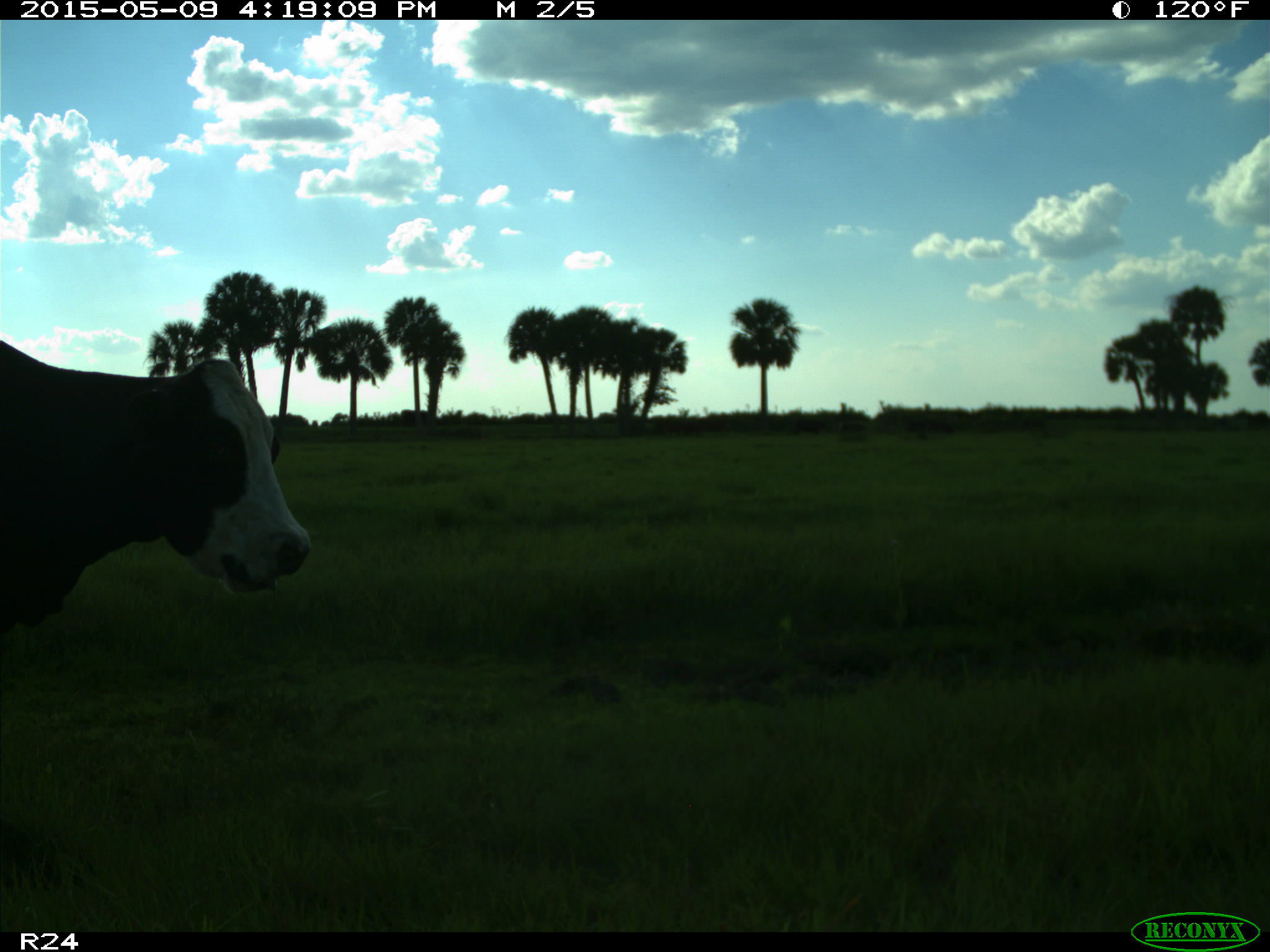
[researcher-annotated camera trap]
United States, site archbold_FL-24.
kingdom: Animalia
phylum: Chordata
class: Mammalia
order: Artiodactyla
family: Bovidae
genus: Bos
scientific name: Bos taurus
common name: domestic cow